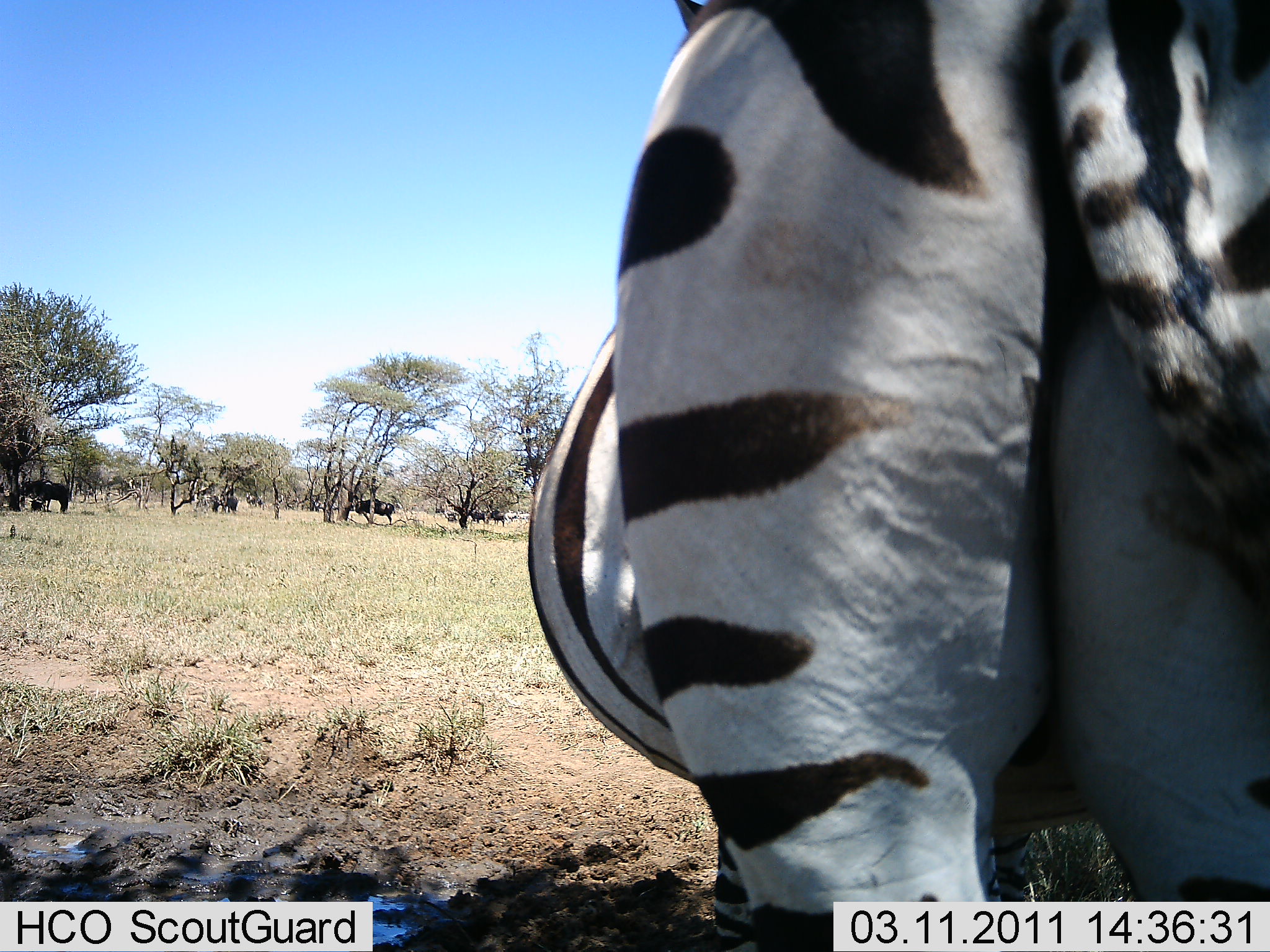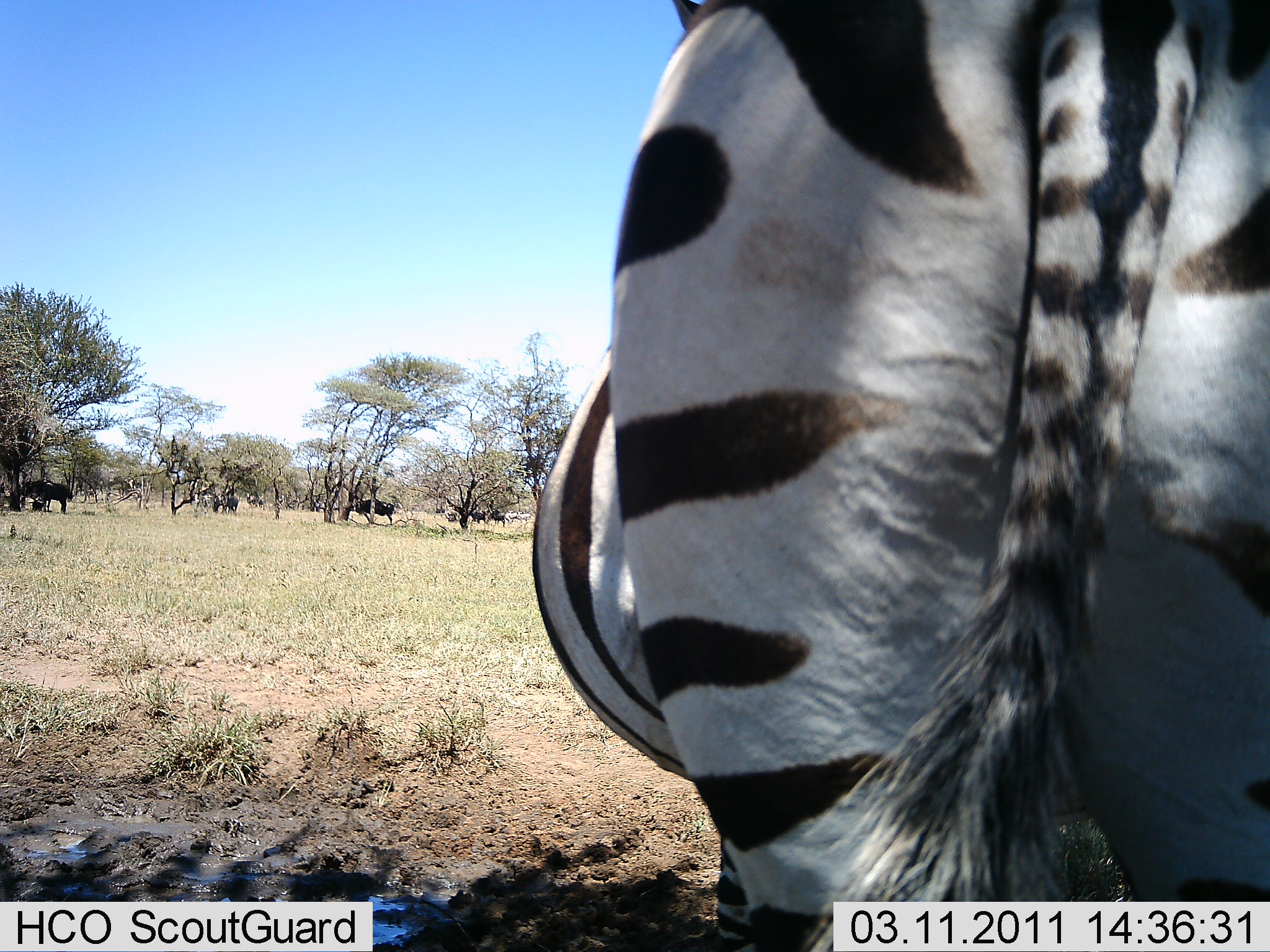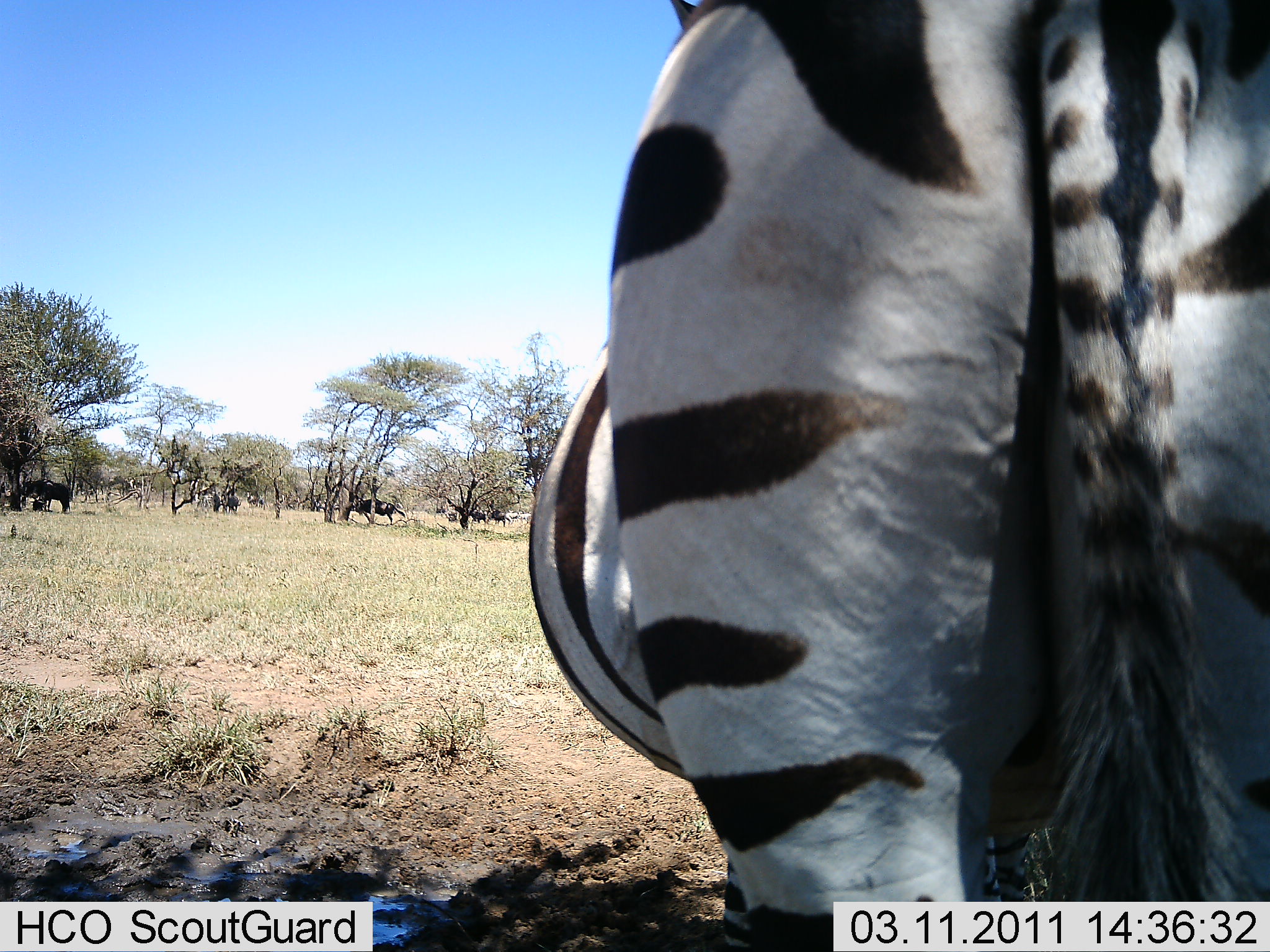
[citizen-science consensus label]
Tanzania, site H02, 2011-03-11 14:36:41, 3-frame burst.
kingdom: Animalia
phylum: Chordata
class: Mammalia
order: Perissodactyla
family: Equidae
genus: Equus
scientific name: Equus quagga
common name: plains zebra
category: zebra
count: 1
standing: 100%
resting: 0%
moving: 0%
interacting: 6%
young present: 0%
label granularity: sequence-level